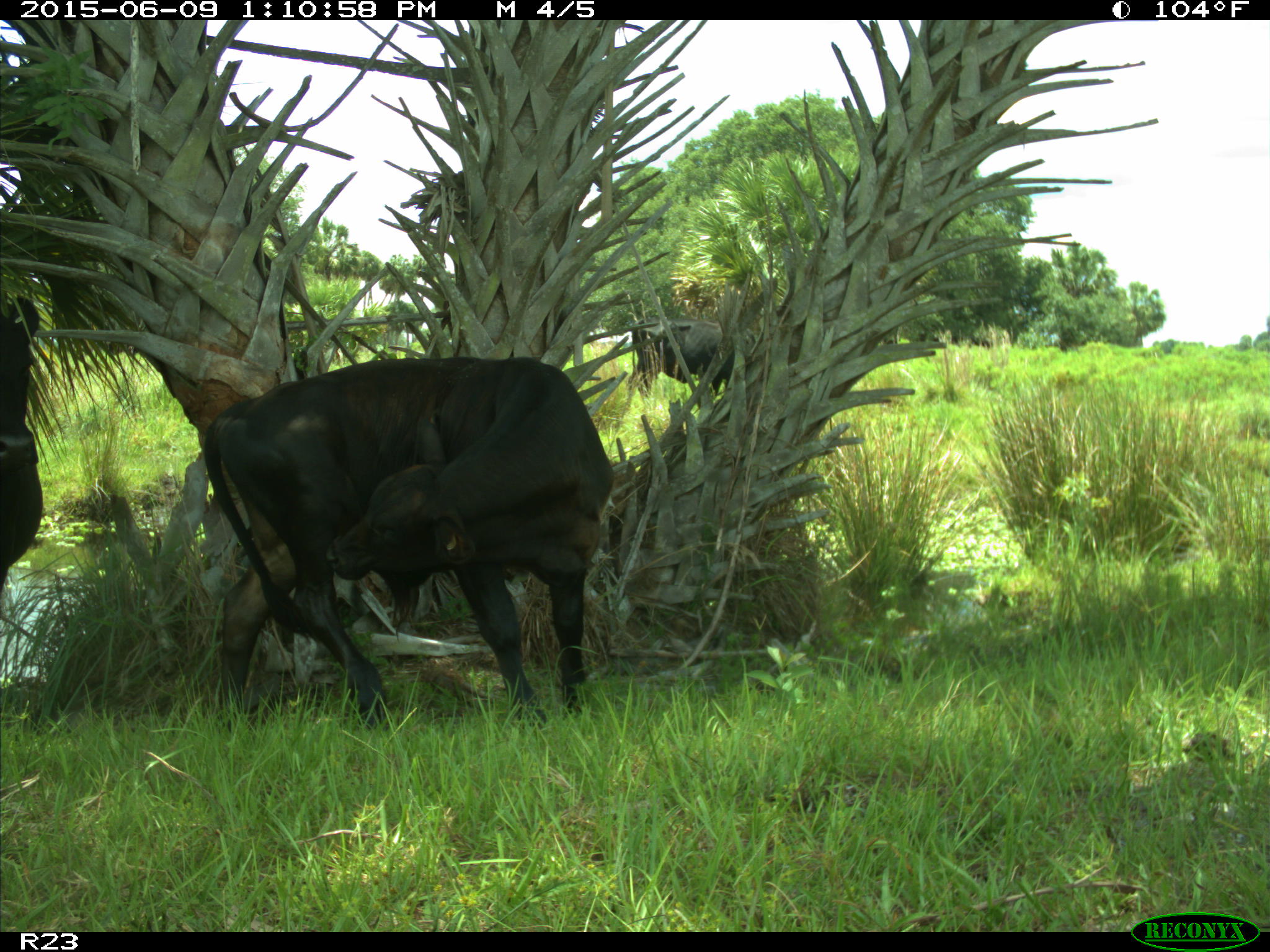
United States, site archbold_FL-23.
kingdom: Animalia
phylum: Chordata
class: Mammalia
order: Artiodactyla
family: Bovidae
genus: Bos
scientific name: Bos taurus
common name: domestic cow